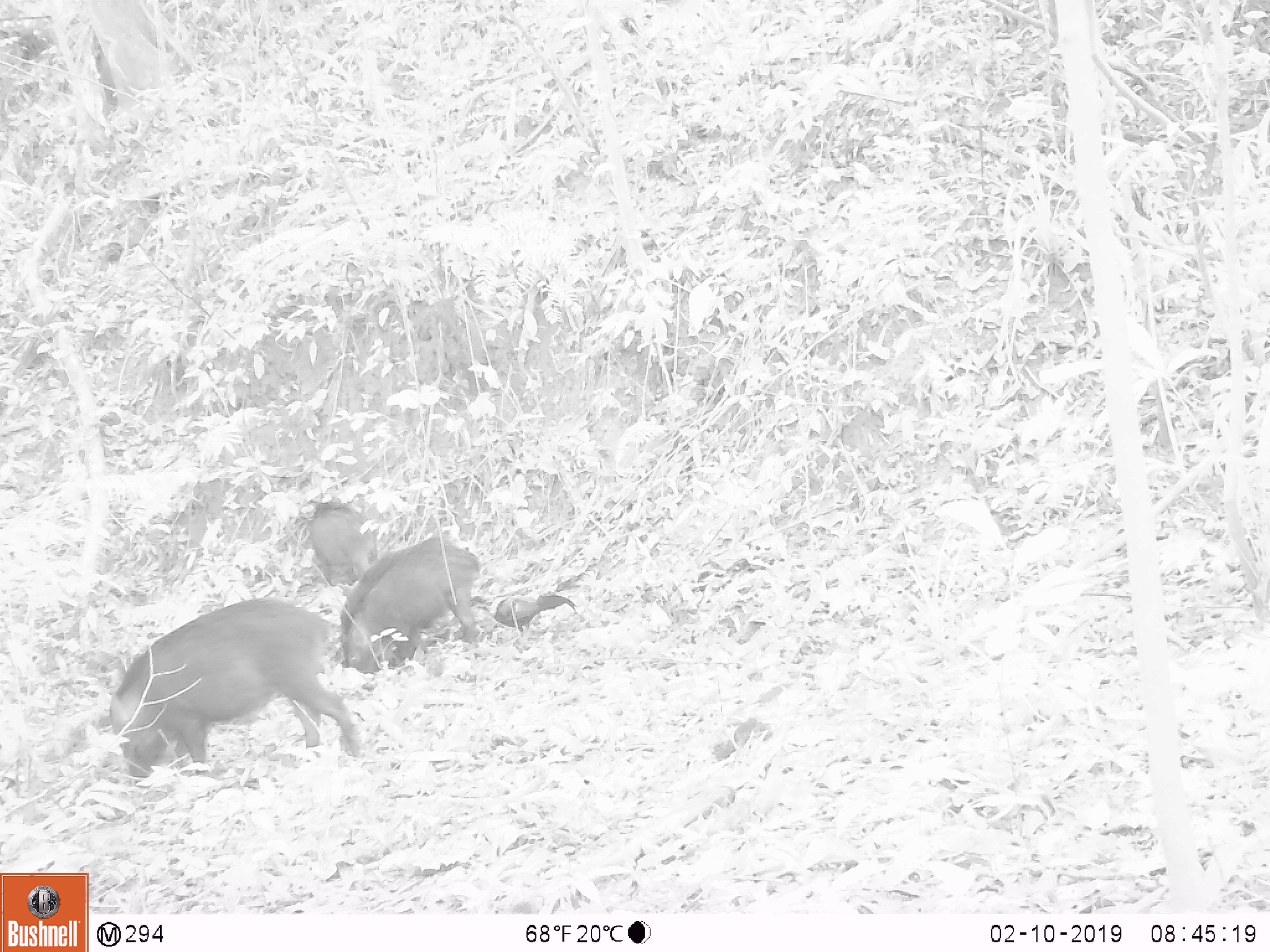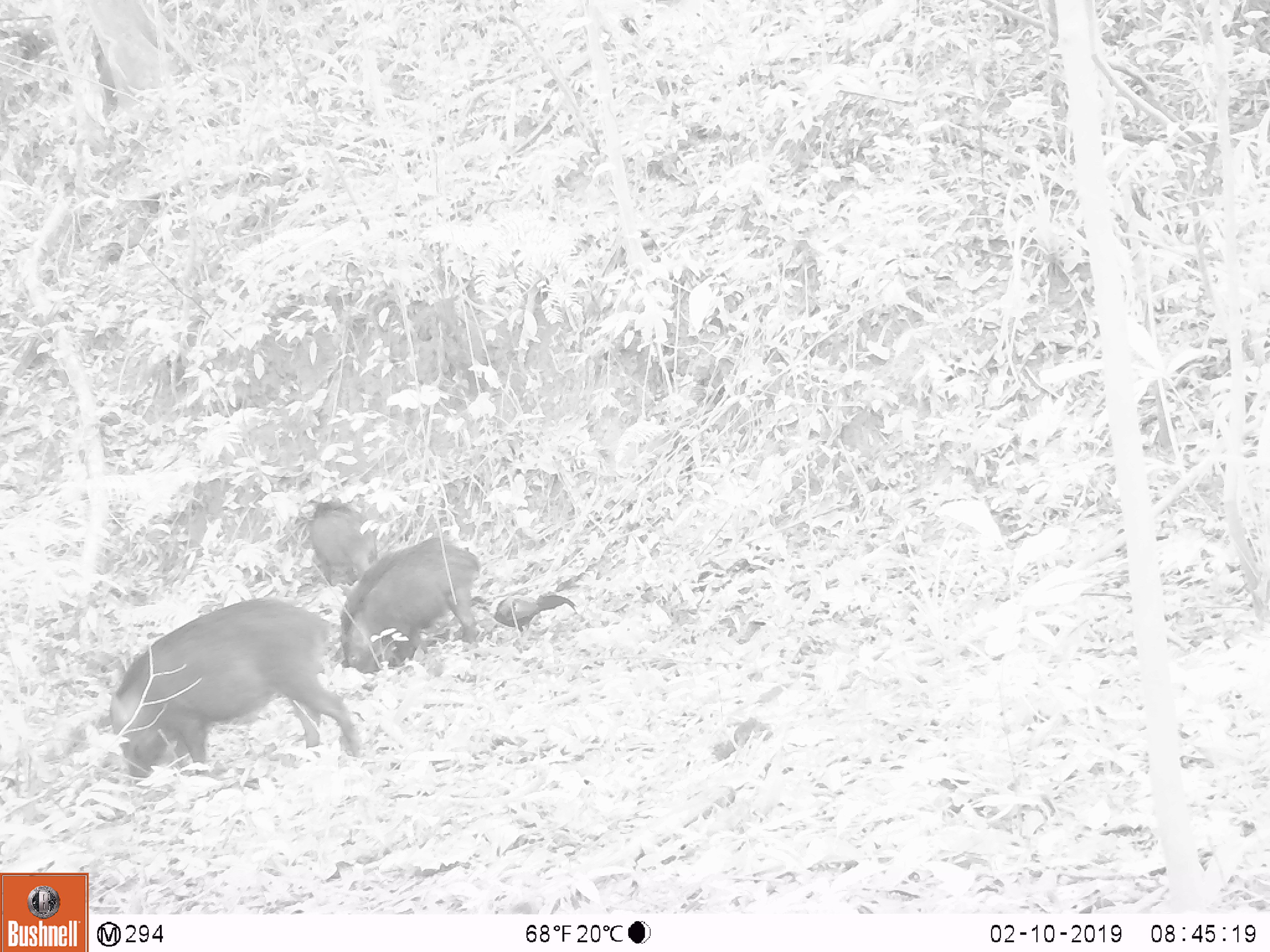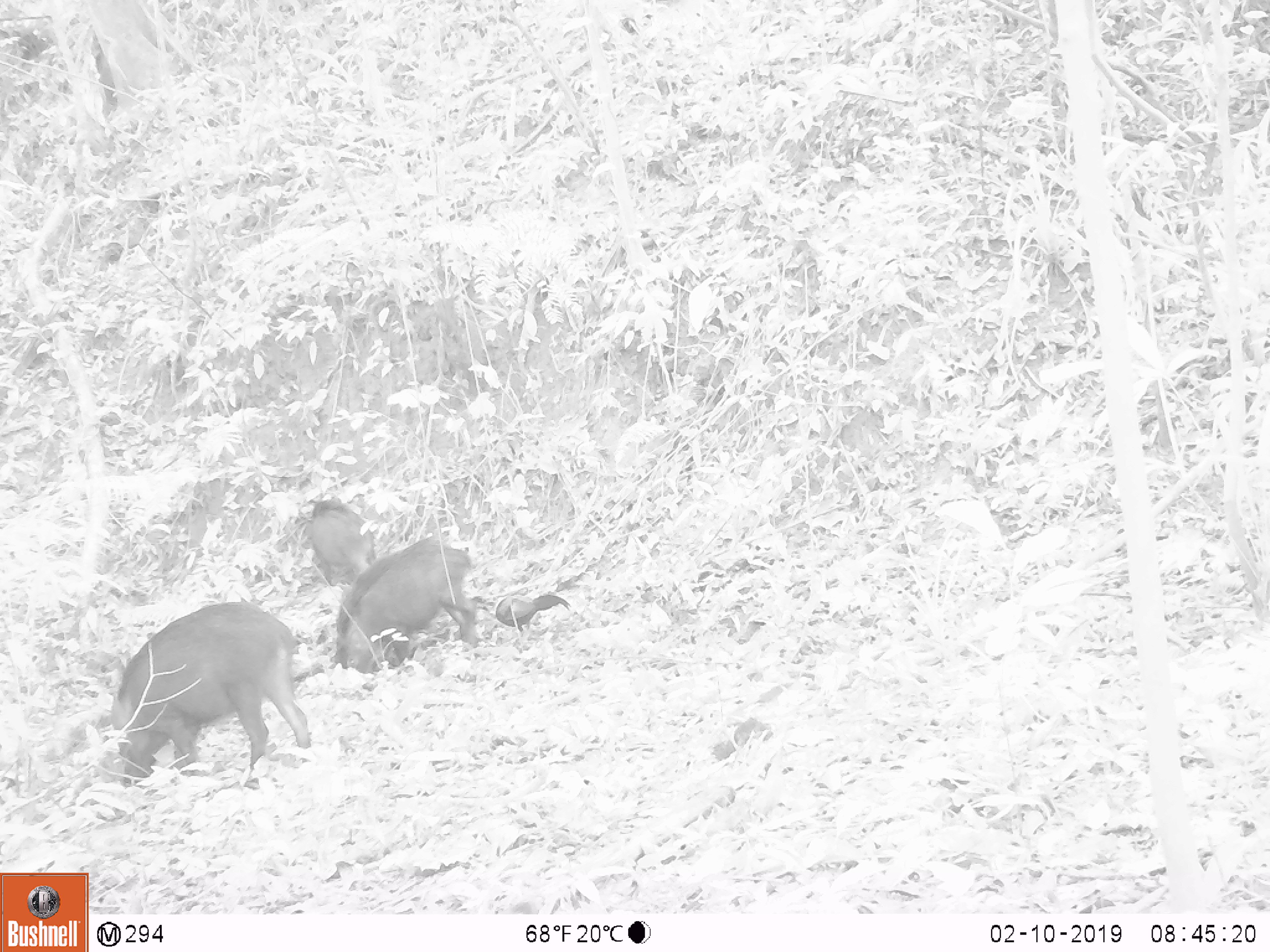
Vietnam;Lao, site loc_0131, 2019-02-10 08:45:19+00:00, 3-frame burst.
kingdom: Animalia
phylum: Chordata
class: Aves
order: Galliformes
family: Phasianidae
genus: Gallus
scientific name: Gallus gallus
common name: red junglefowl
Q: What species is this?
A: Red junglefowl (Gallus gallus).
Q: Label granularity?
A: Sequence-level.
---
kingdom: Animalia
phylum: Chordata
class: Mammalia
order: Artiodactyla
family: Suidae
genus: Sus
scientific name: Sus scrofa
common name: eurasian wild pig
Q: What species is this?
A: Eurasian wild pig (Sus scrofa).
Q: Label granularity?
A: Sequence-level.